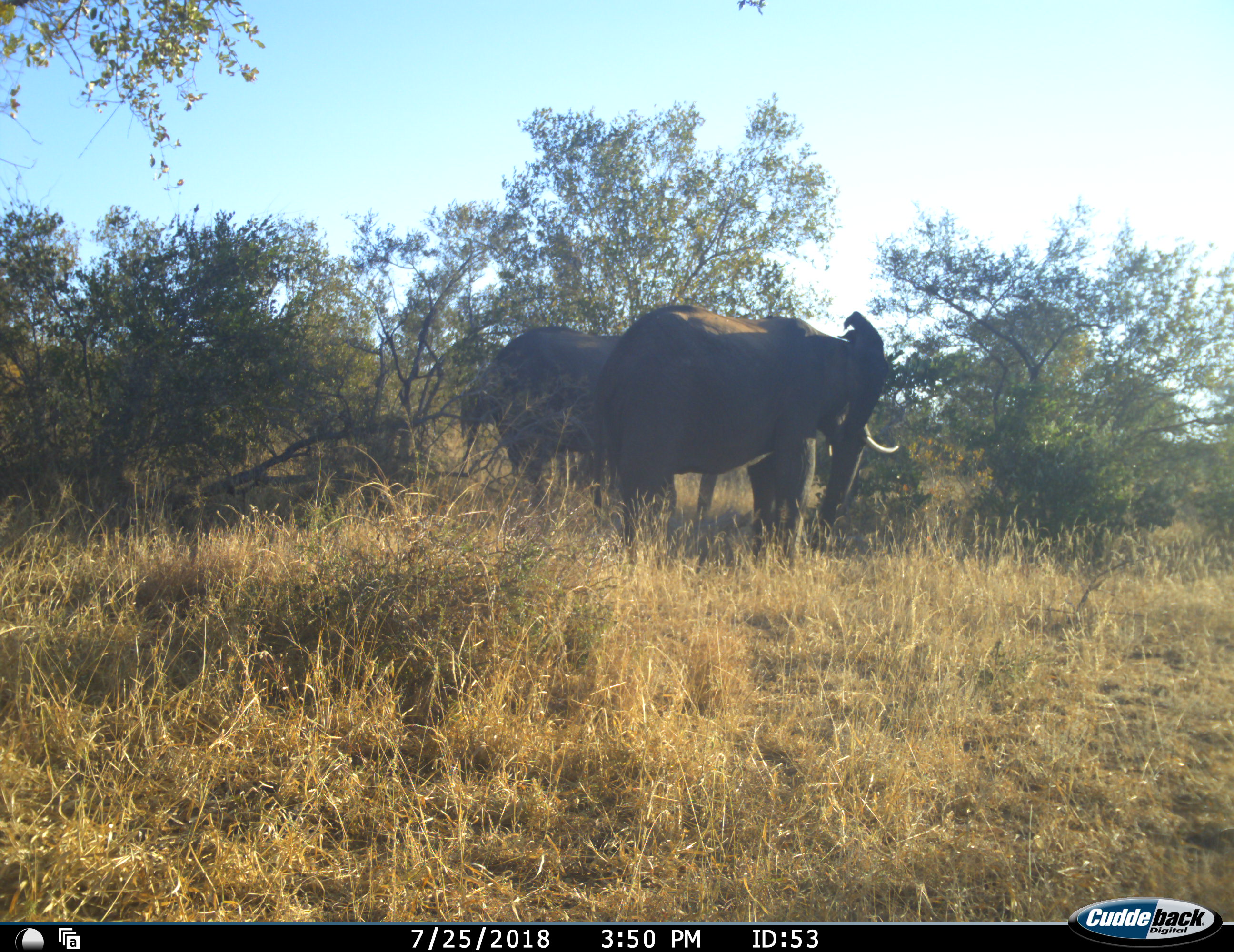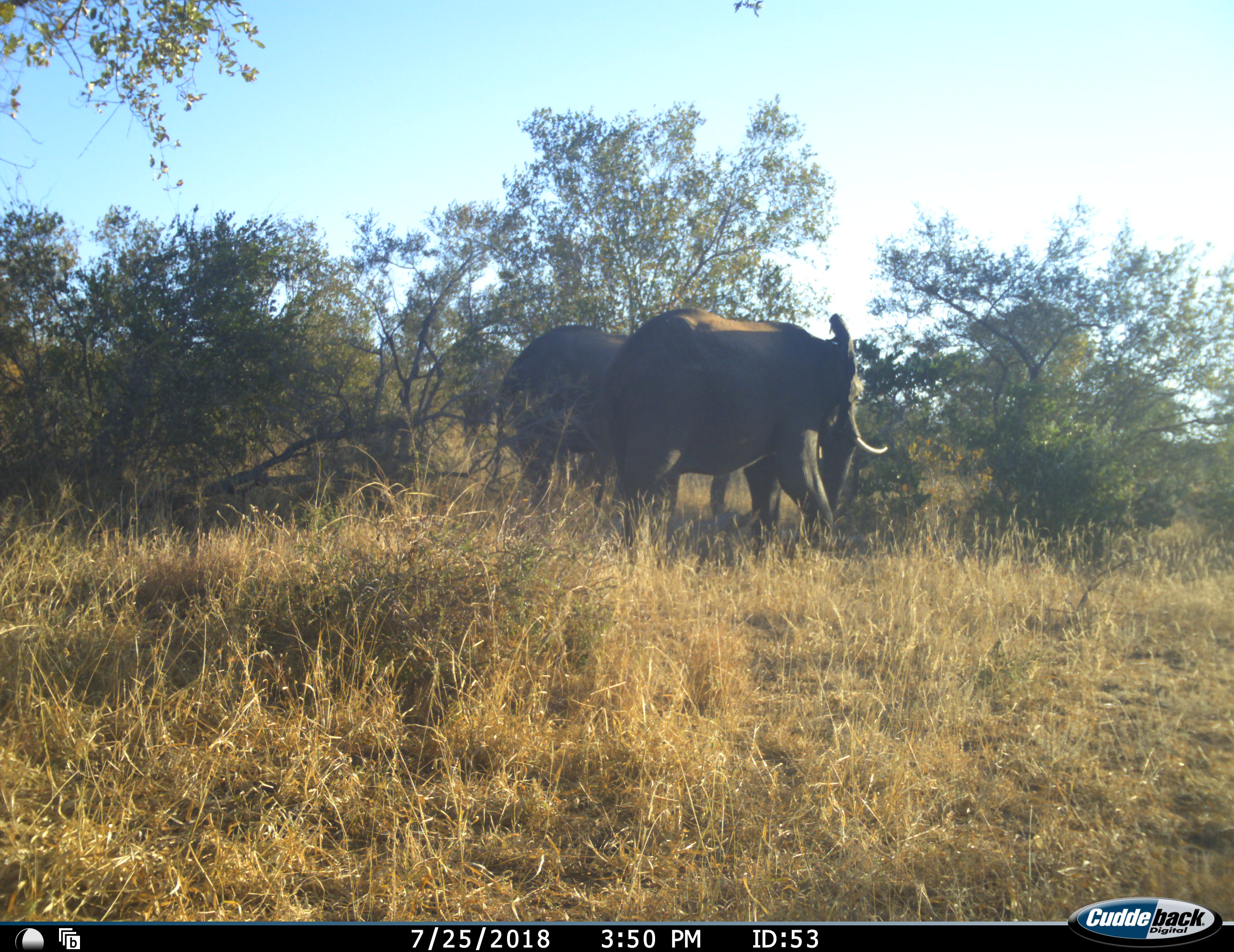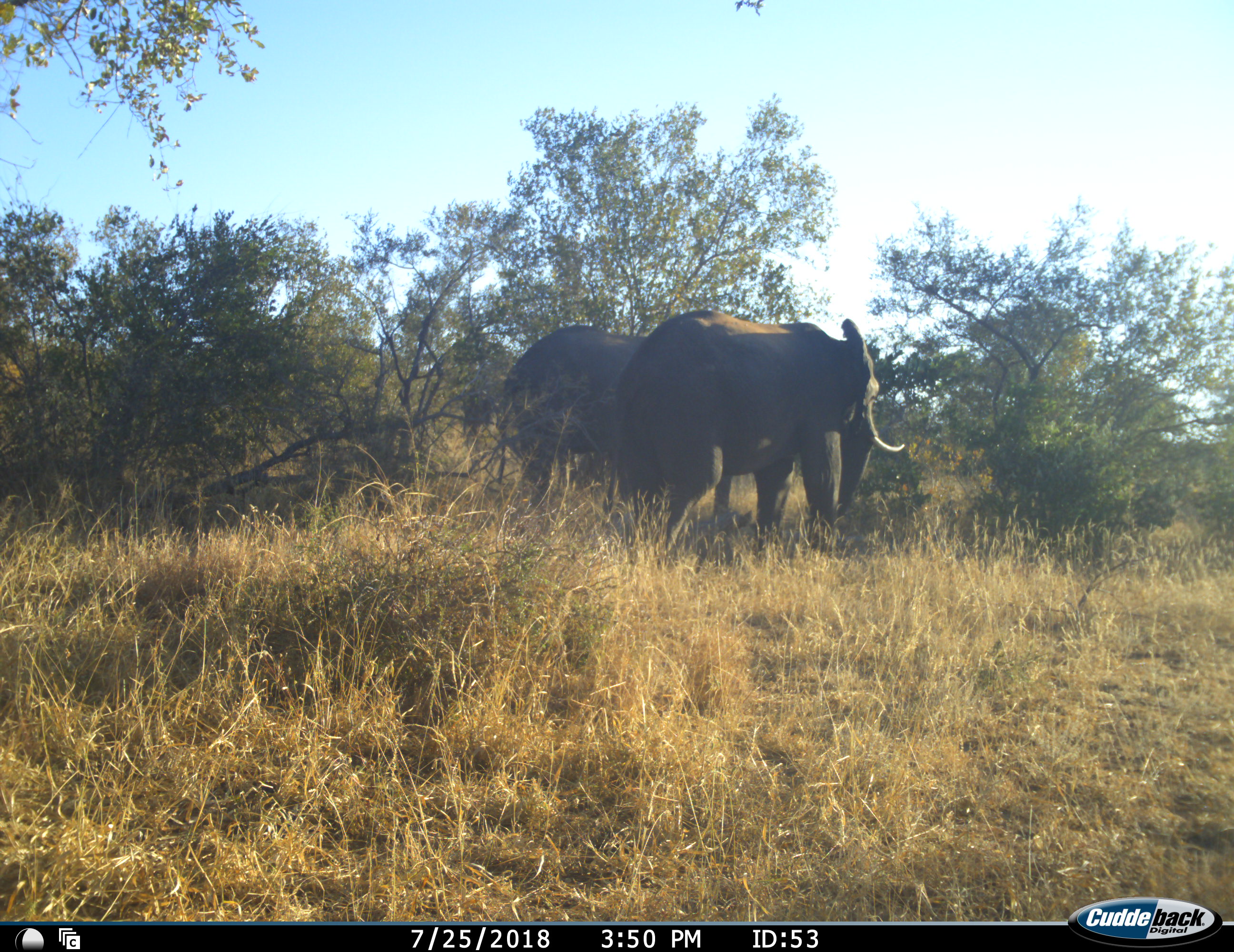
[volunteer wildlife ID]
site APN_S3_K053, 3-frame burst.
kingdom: Animalia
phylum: Chordata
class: Mammalia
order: Proboscidea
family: Elephantidae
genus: Loxodonta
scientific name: Loxodonta africana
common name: african bush elephant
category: elephant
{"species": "elephant (african bush elephant) (Loxodonta africana)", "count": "2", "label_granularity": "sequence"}